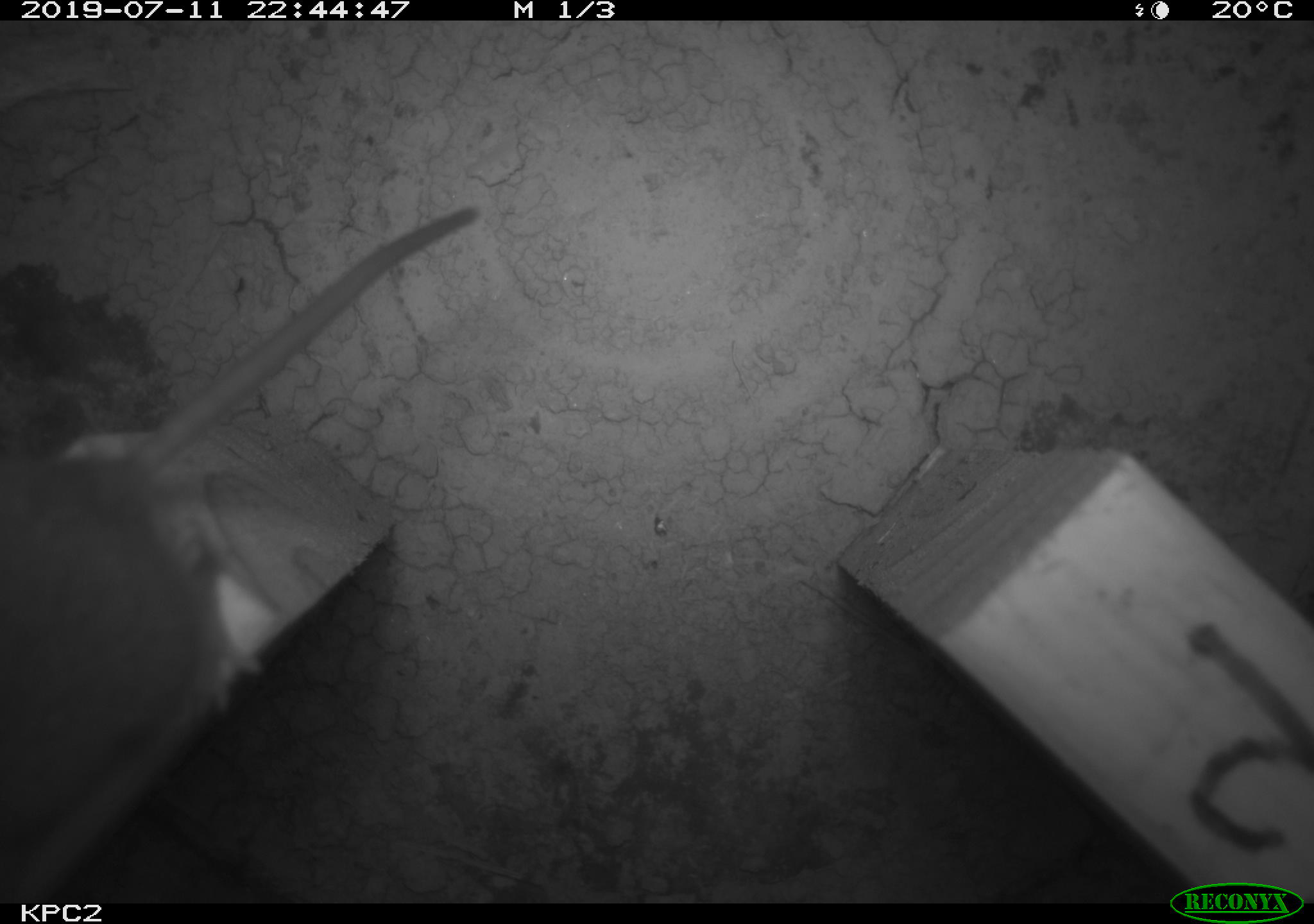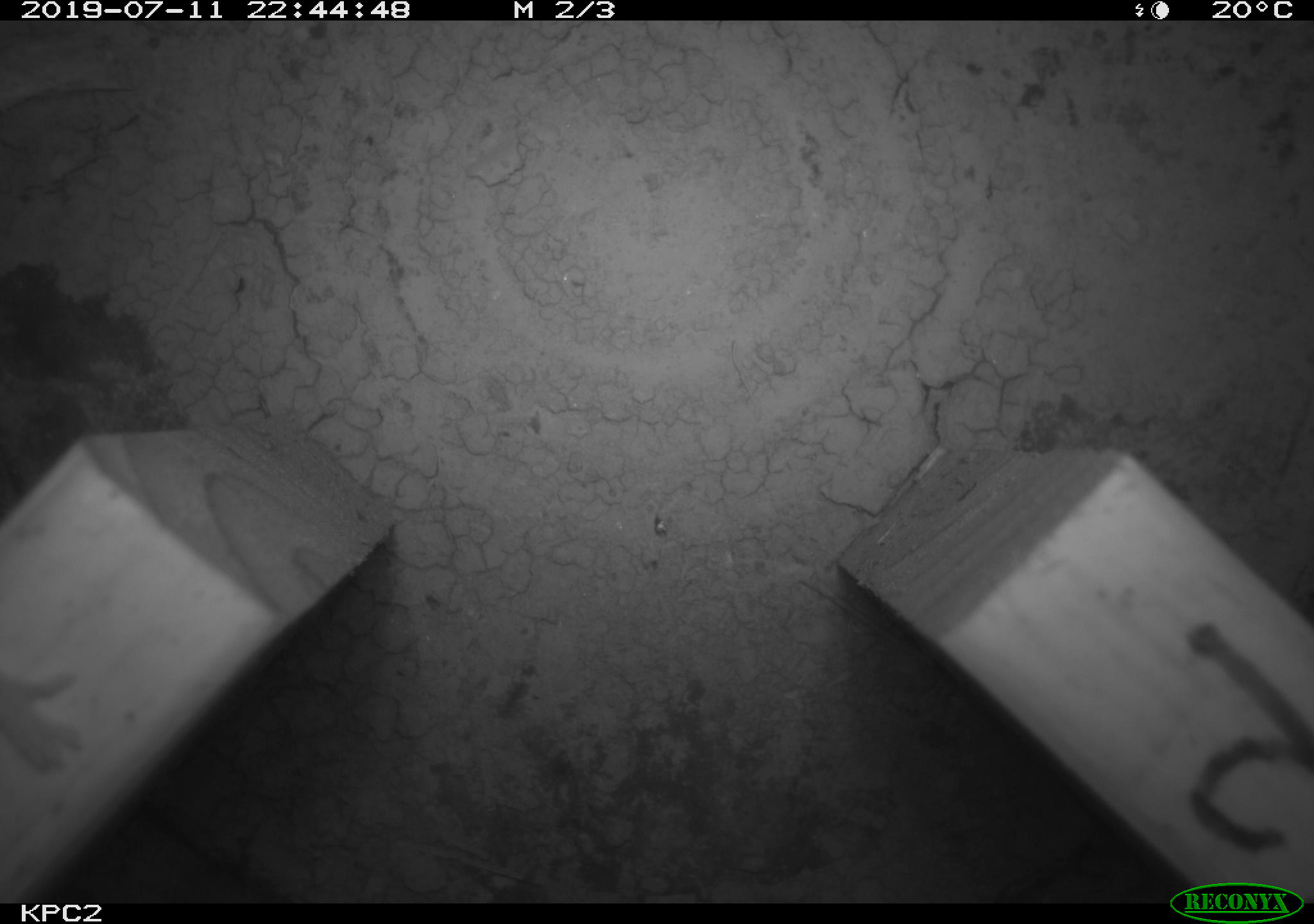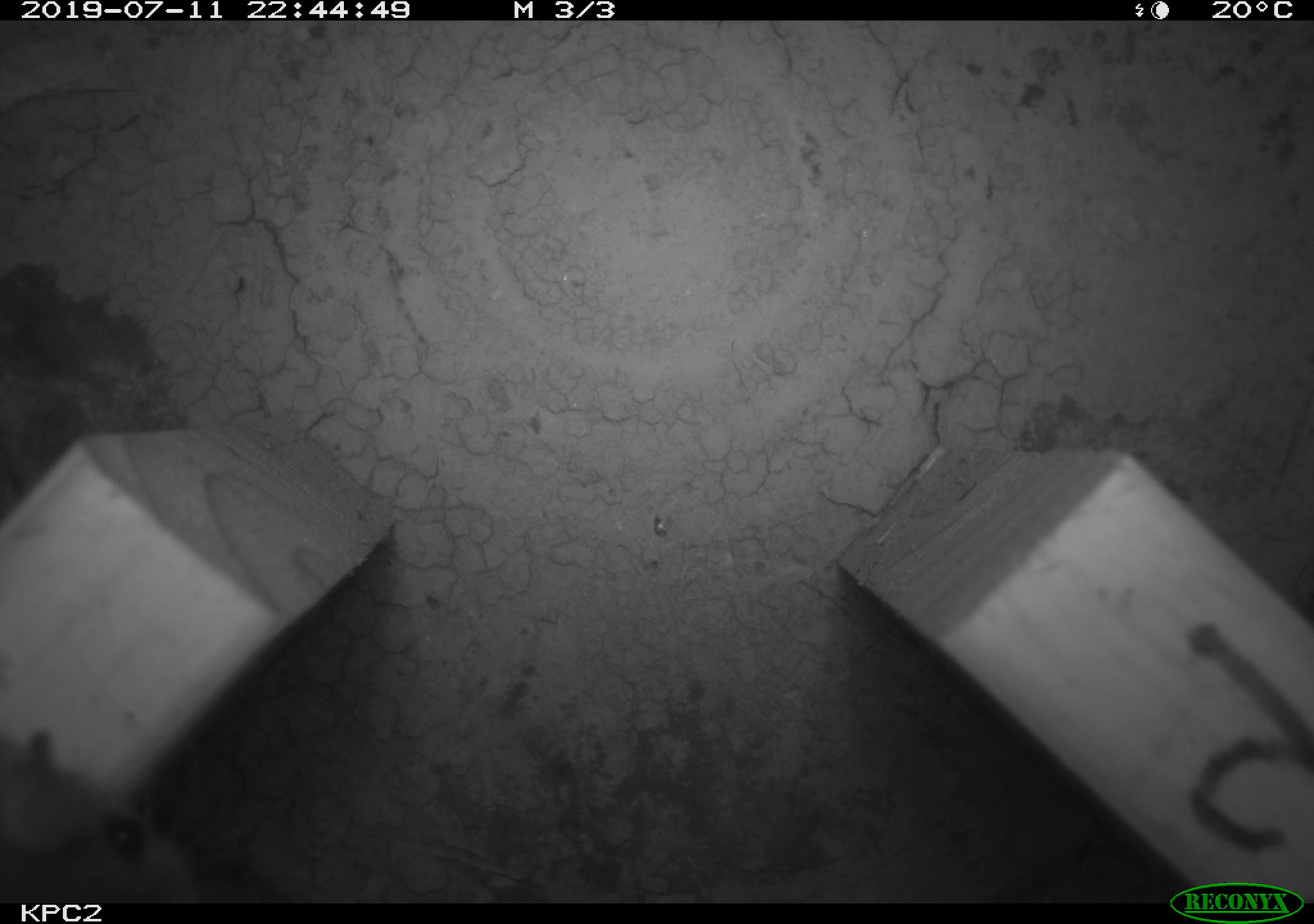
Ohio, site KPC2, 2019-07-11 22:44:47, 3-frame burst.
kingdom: Animalia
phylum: Chordata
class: Mammalia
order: Rodentia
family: Cricetidae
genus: Peromyscus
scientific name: Peromyscus leucopus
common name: white-footed mouse